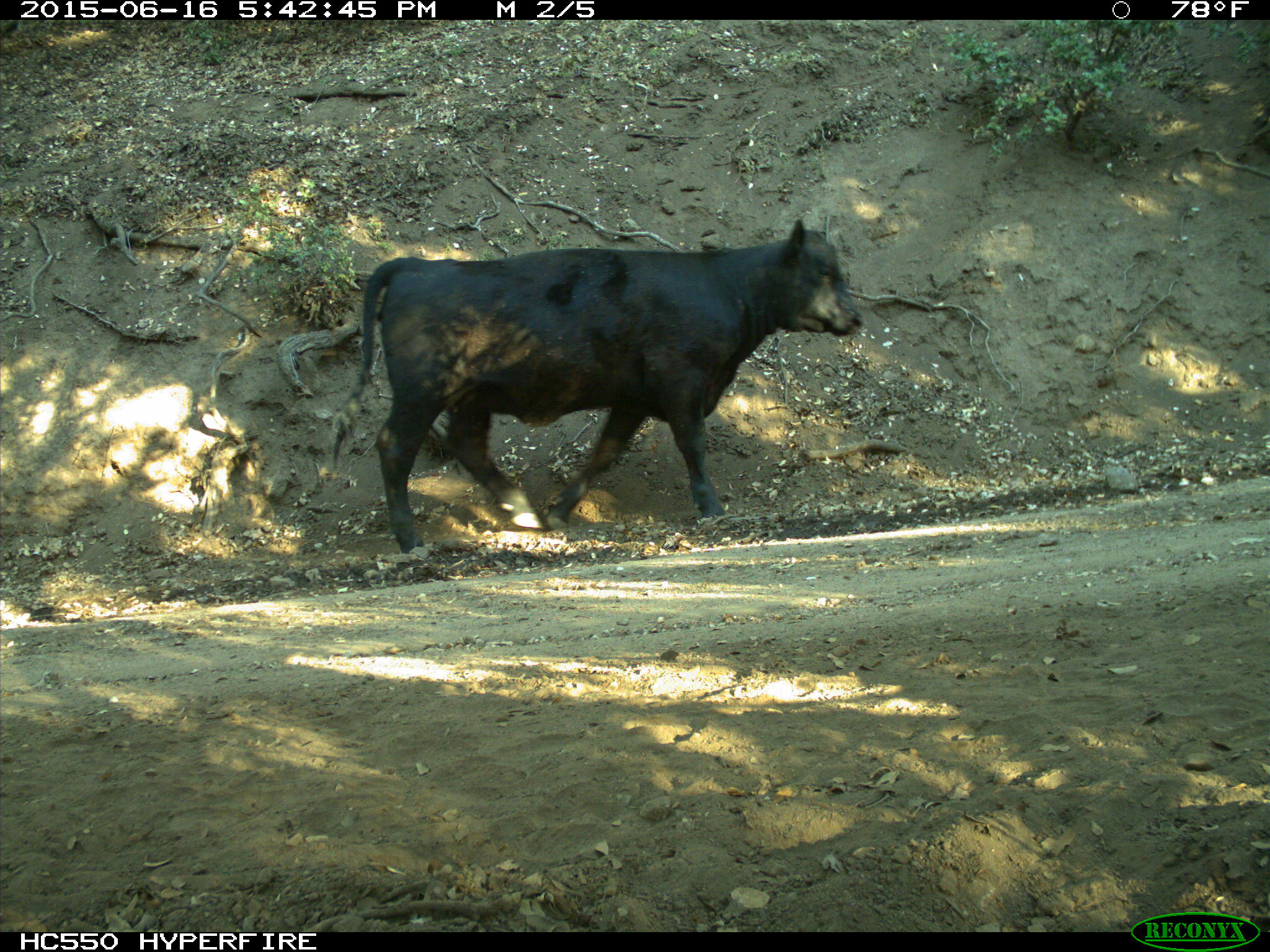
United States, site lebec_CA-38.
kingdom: Animalia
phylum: Chordata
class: Mammalia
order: Artiodactyla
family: Bovidae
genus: Bos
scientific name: Bos taurus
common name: domestic cow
Bos taurus (domestic cow).